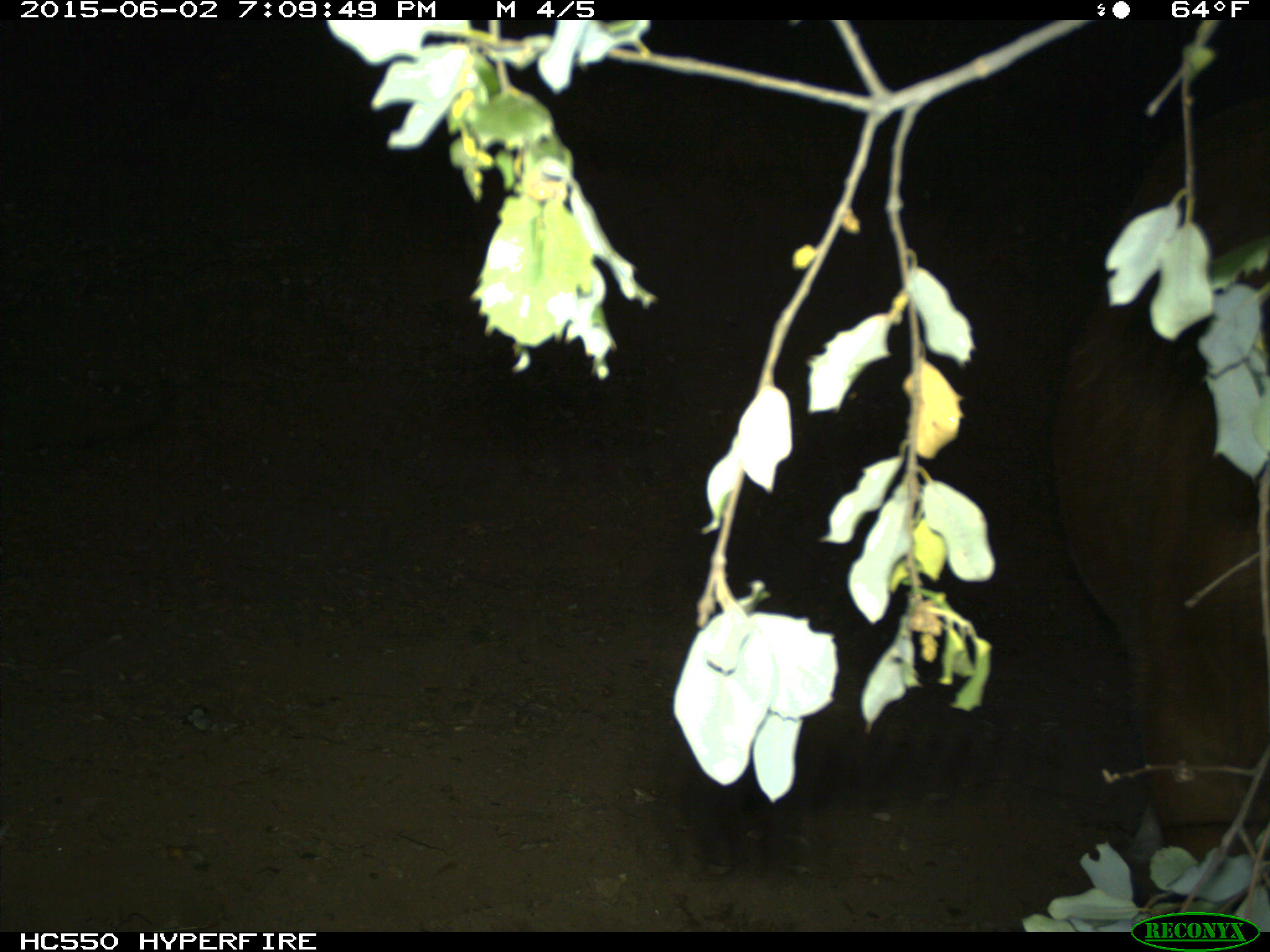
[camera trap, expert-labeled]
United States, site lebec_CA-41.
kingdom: Animalia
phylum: Chordata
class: Mammalia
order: Artiodactyla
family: Bovidae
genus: Bos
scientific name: Bos taurus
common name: domestic cow